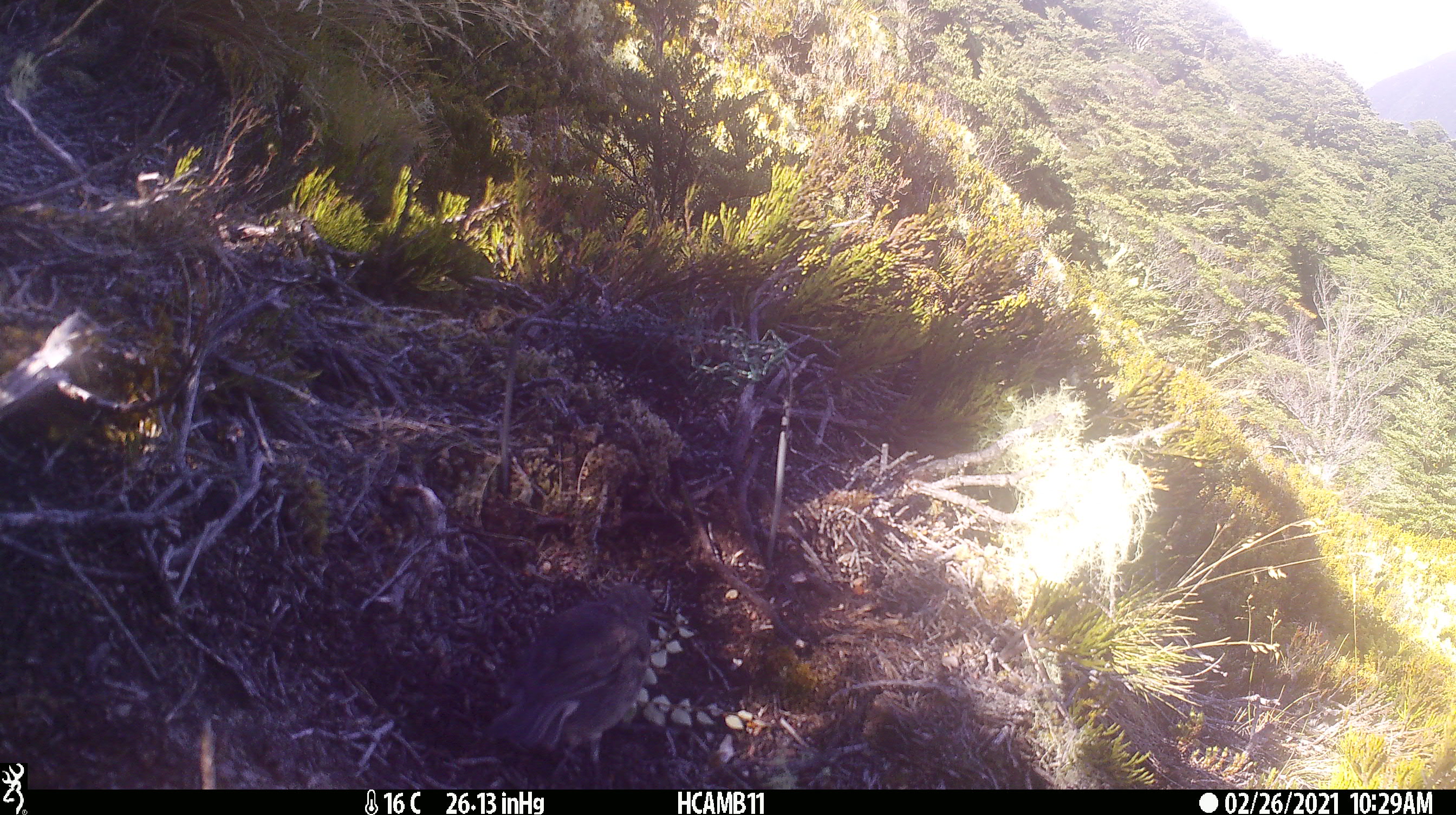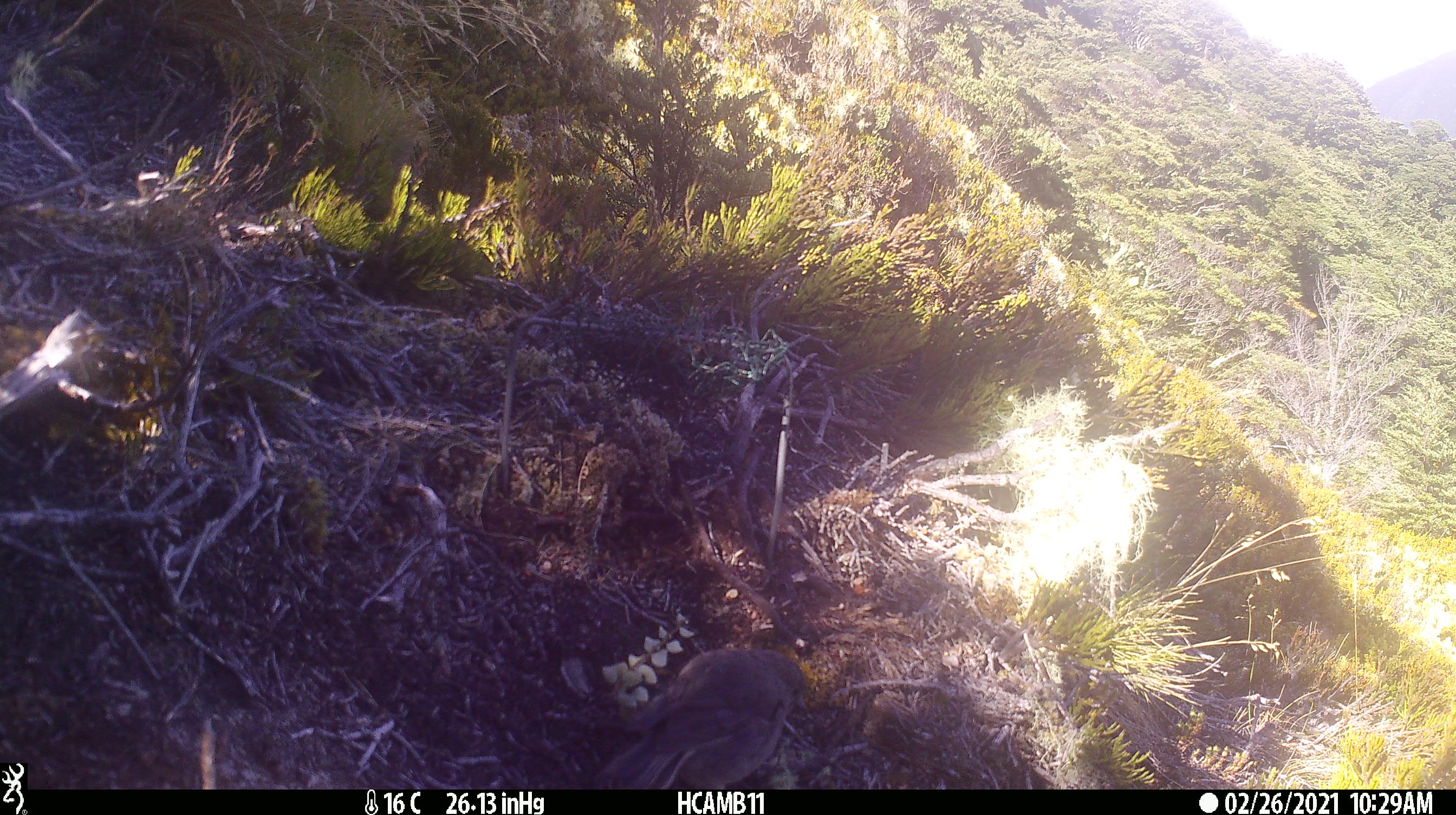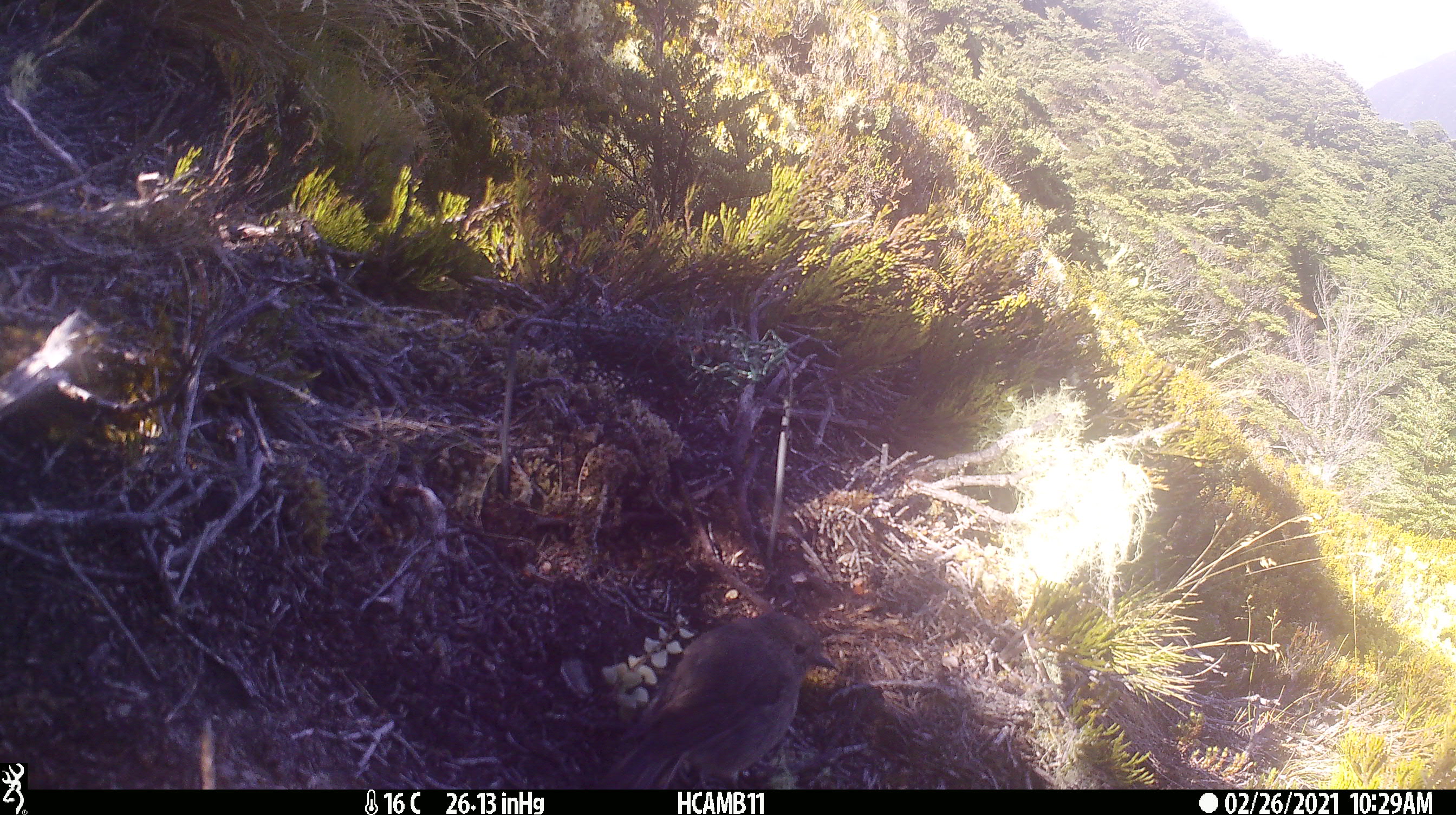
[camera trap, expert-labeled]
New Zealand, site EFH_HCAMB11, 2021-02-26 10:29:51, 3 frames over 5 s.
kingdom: Animalia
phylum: Chordata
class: Aves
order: Passeriformes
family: Petroicidae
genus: Petroica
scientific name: Petroica australis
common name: new zealand robin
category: robin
Robin (new zealand robin) (Petroica australis).